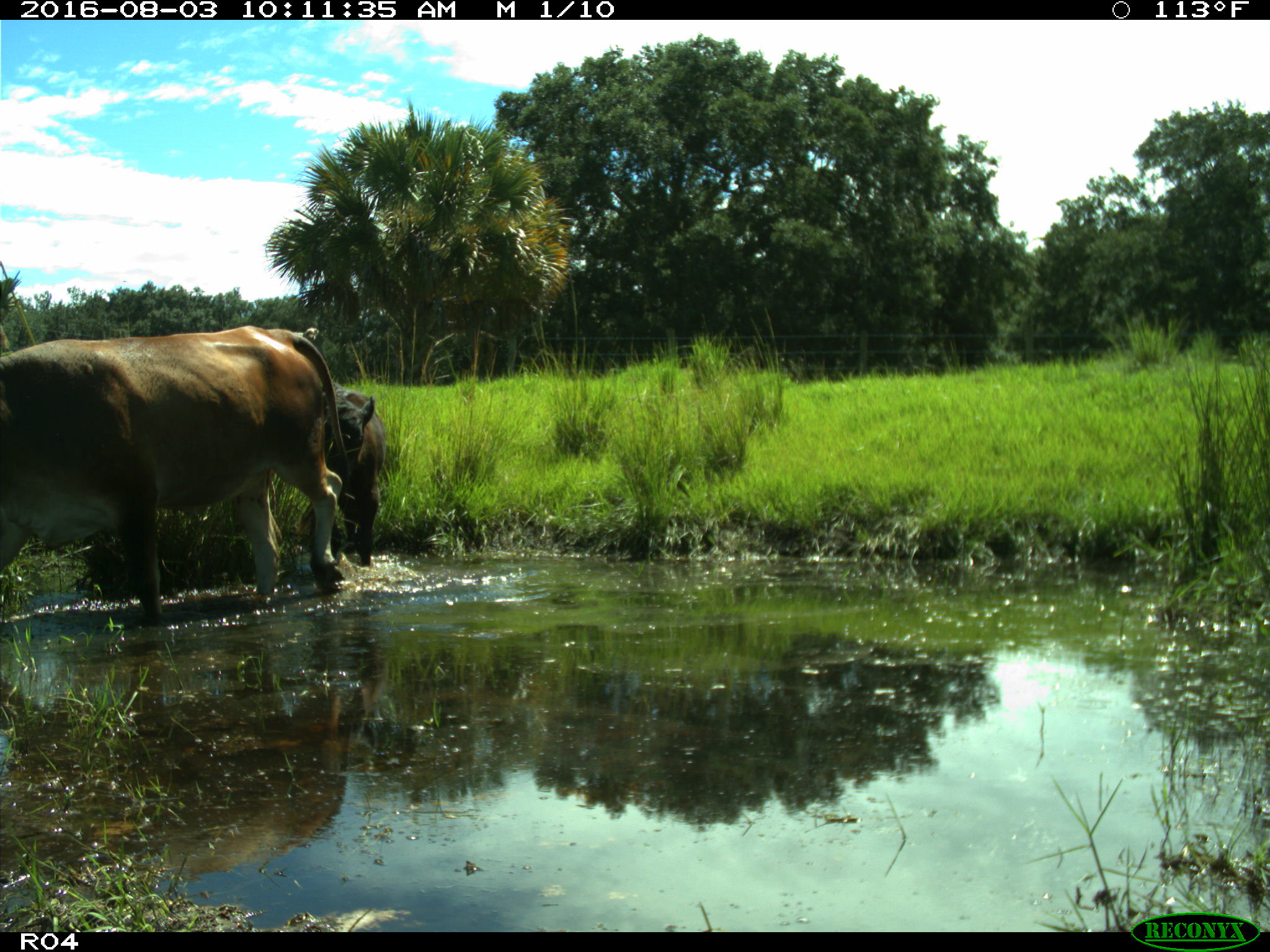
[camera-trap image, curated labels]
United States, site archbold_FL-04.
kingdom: Animalia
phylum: Chordata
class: Mammalia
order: Artiodactyla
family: Bovidae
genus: Bos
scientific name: Bos taurus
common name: domestic cow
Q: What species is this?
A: Bos taurus (domestic cow).